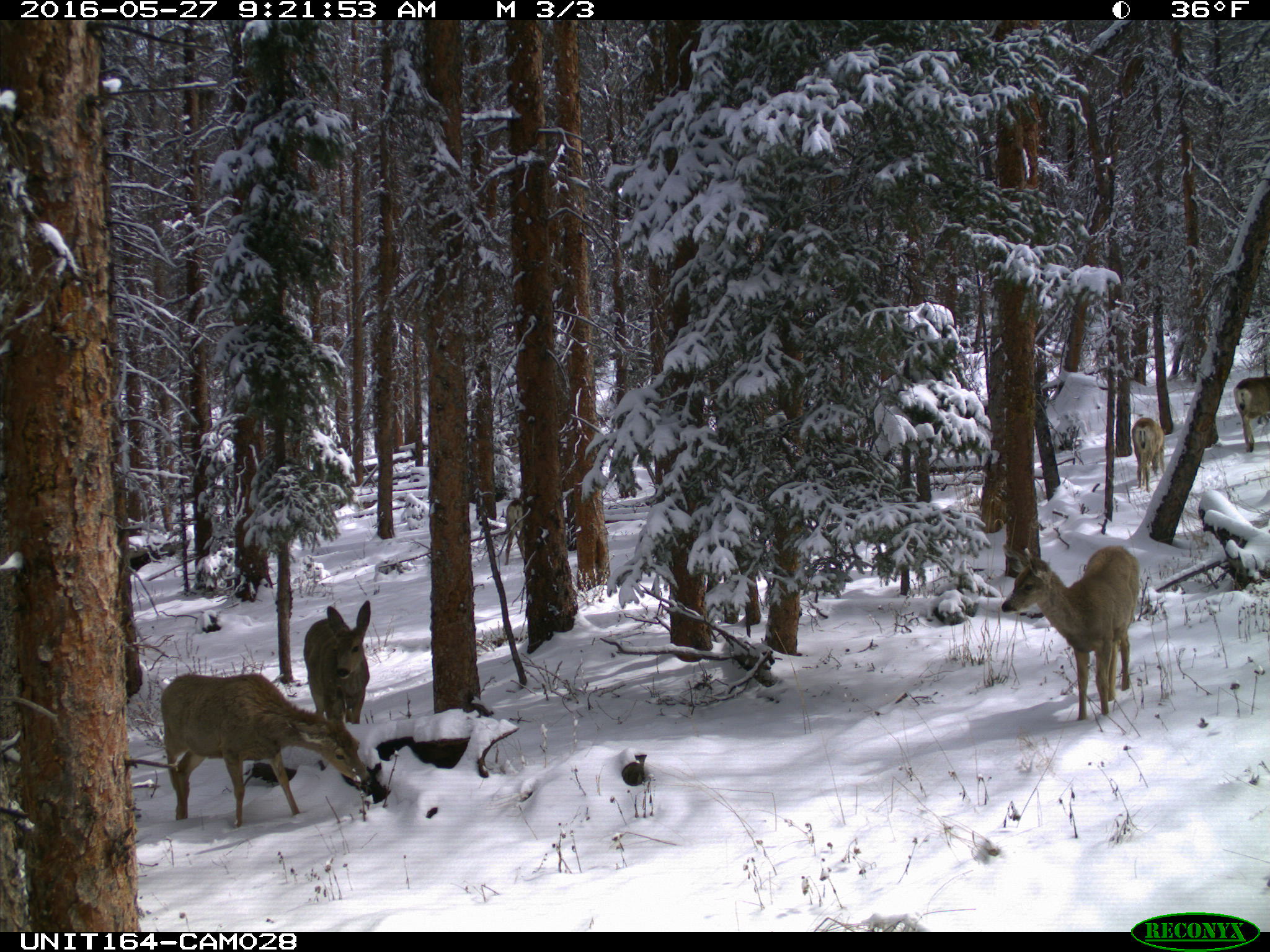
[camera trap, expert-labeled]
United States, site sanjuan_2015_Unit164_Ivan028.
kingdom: Animalia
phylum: Chordata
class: Mammalia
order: Artiodactyla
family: Cervidae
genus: Odocoileus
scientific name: Odocoileus hemionus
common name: mule deer